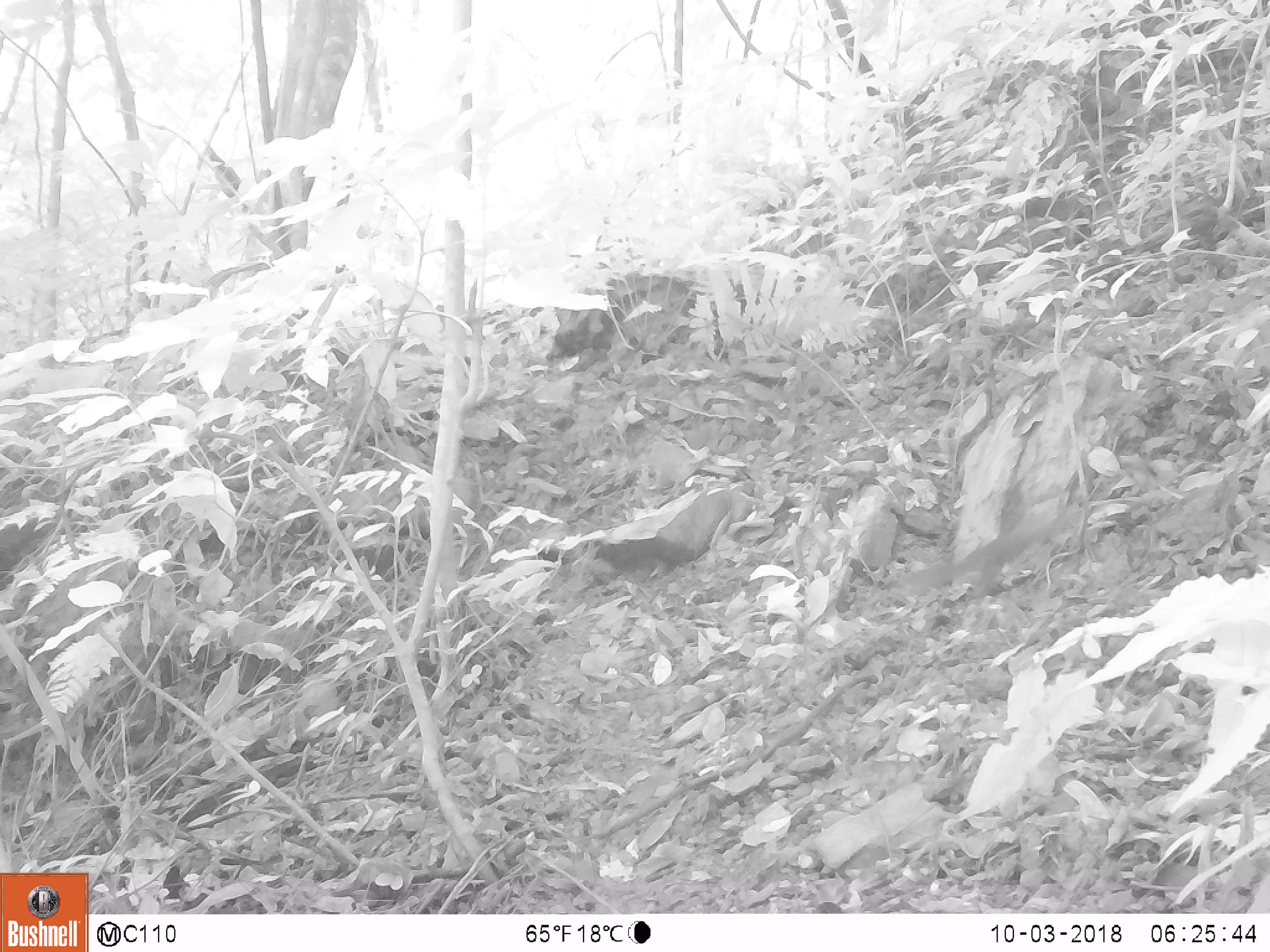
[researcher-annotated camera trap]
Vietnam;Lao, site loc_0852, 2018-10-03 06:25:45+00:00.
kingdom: Animalia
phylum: Chordata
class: Mammalia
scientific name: Mammalia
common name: mammal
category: unidentified small mammal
Unidentified small mammal (mammal) (Mammalia). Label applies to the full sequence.